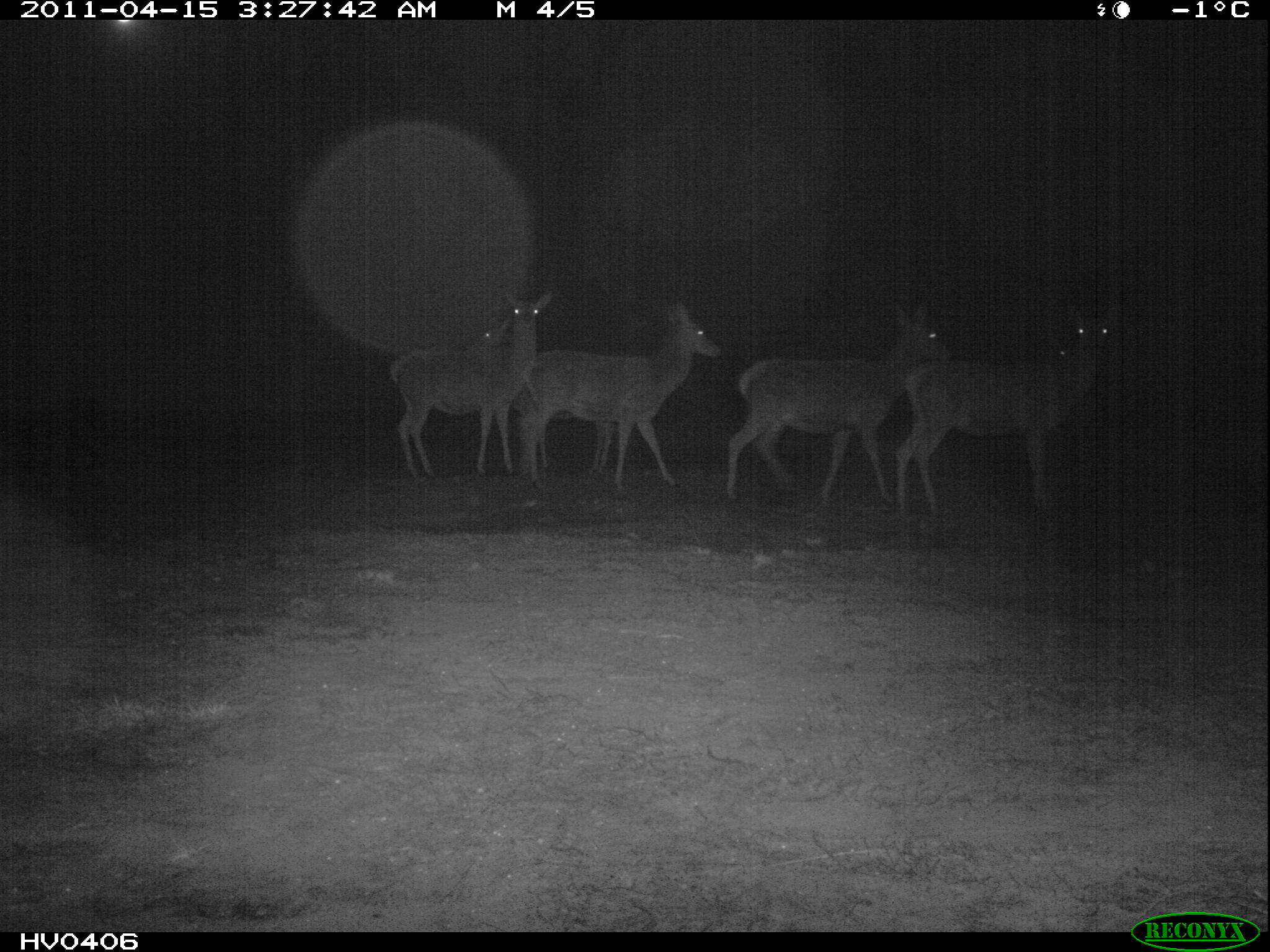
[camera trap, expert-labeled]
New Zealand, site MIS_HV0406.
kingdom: Animalia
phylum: Chordata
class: Mammalia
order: Artiodactyla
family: Cervidae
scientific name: Cervidae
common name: deer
Deer (Cervidae).